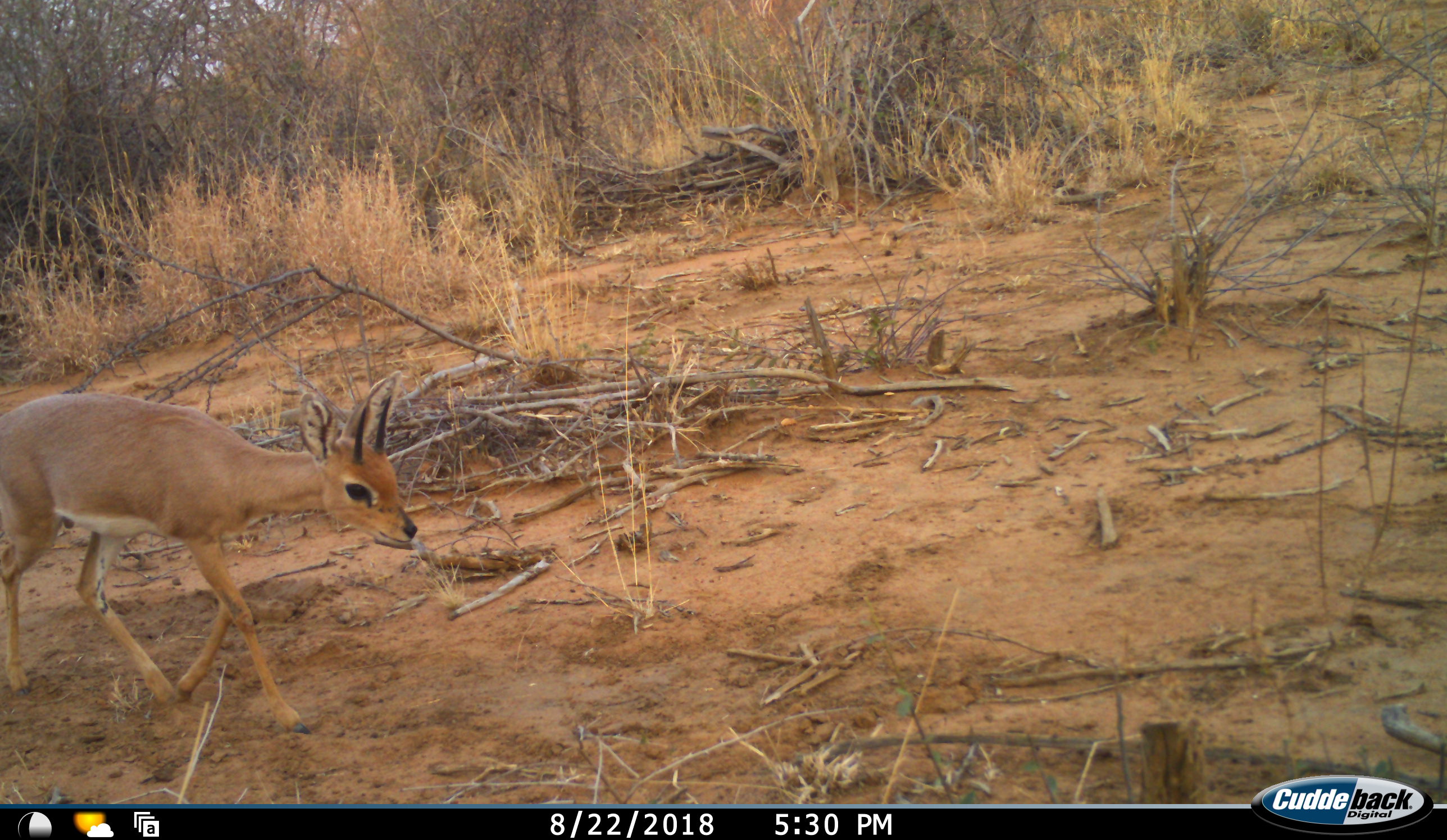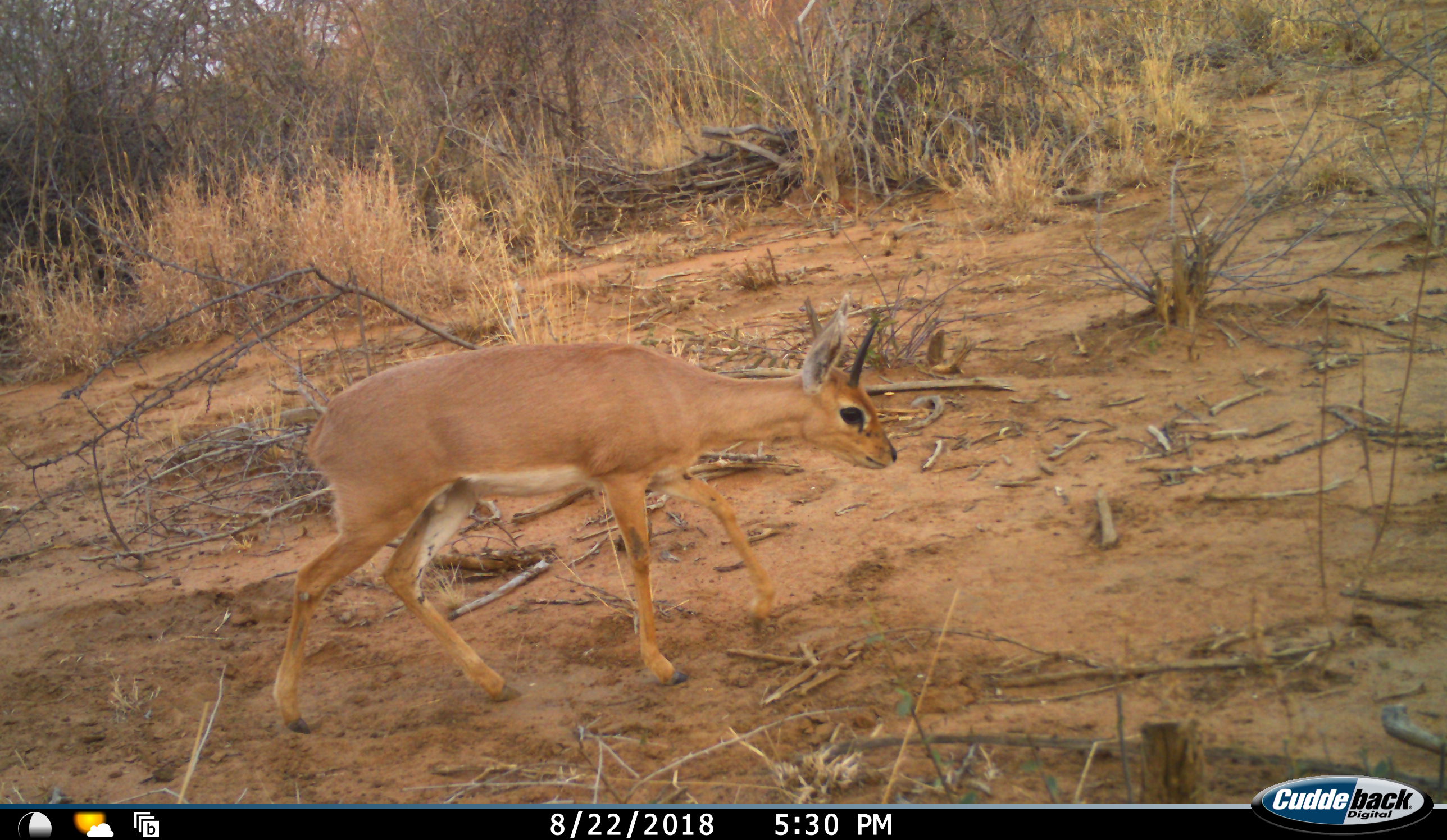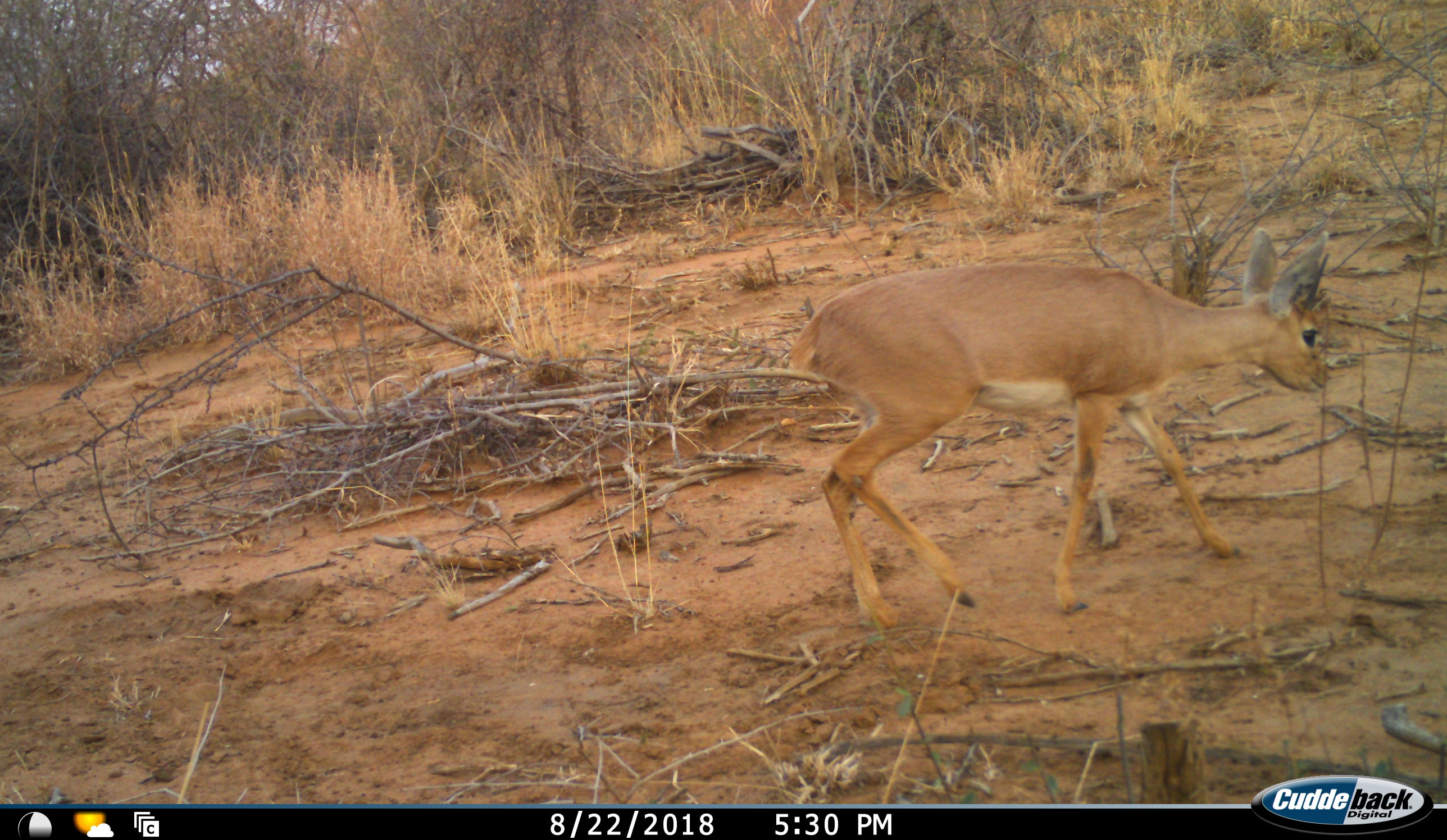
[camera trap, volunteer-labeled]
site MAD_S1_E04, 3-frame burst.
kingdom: Animalia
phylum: Chordata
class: Mammalia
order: Artiodactyla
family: Bovidae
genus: Raphicerus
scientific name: Raphicerus campestris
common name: steenbok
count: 1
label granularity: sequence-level